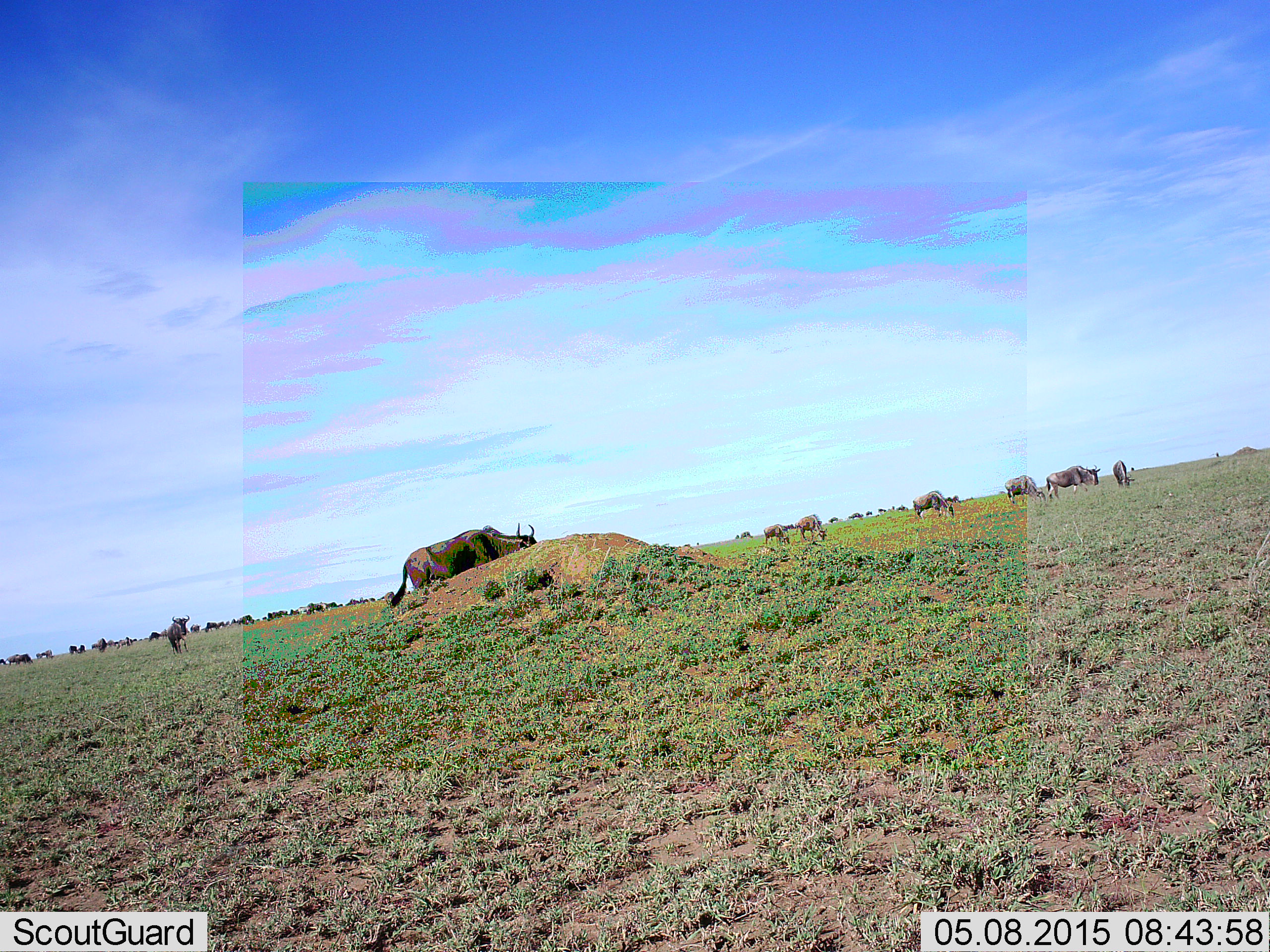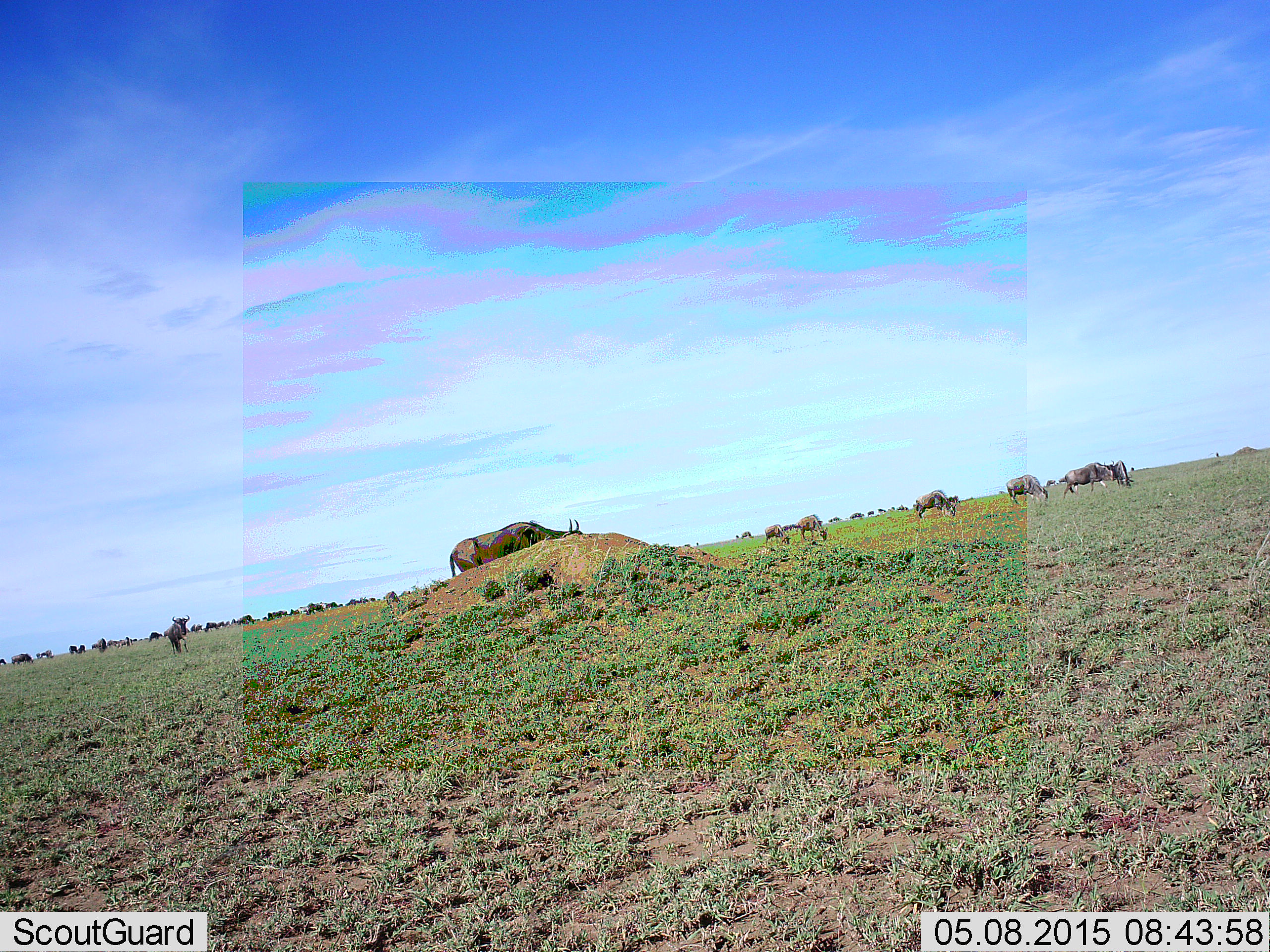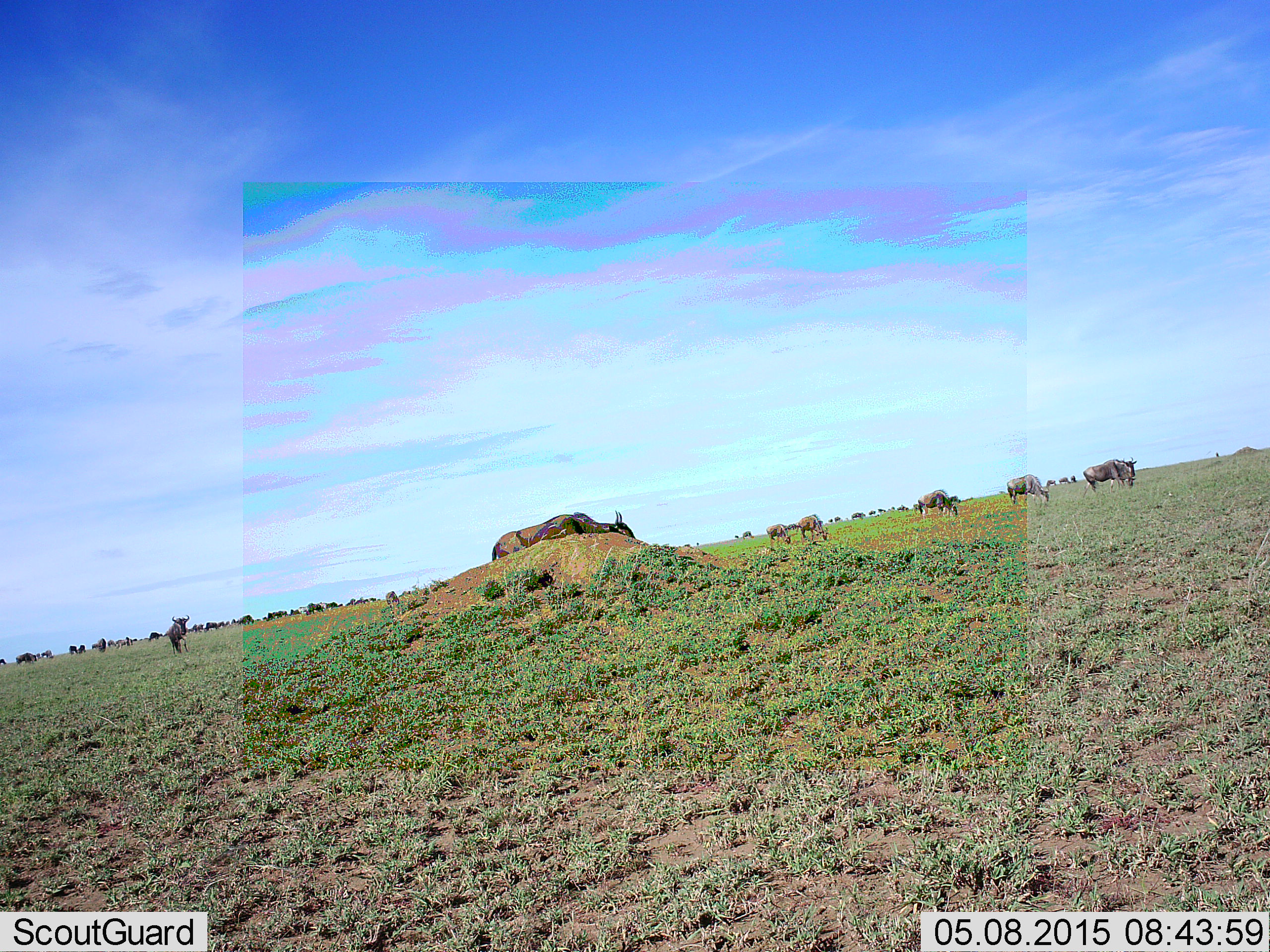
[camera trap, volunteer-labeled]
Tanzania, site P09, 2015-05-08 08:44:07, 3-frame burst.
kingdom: Animalia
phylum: Chordata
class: Mammalia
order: Artiodactyla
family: Bovidae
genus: Connochaetes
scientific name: Connochaetes taurinus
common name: blue wildebeest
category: wildebeest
Wildebeest (blue wildebeest) (Connochaetes taurinus), count 11-50. Behavior (volunteer vote fractions): standing 20%, resting 10%, moving 80%, interacting 0%. Young present (vote fraction): 0%. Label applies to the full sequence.